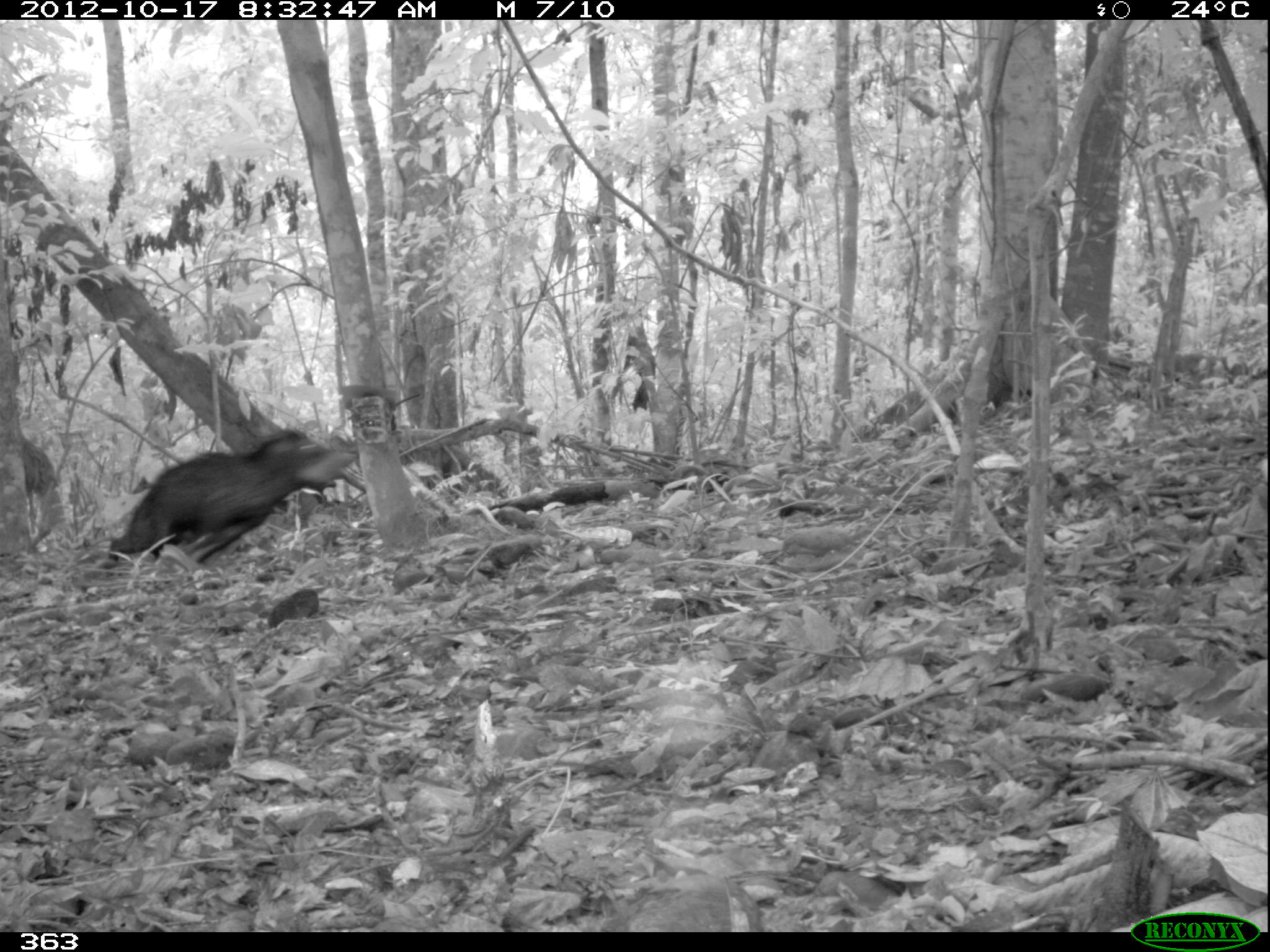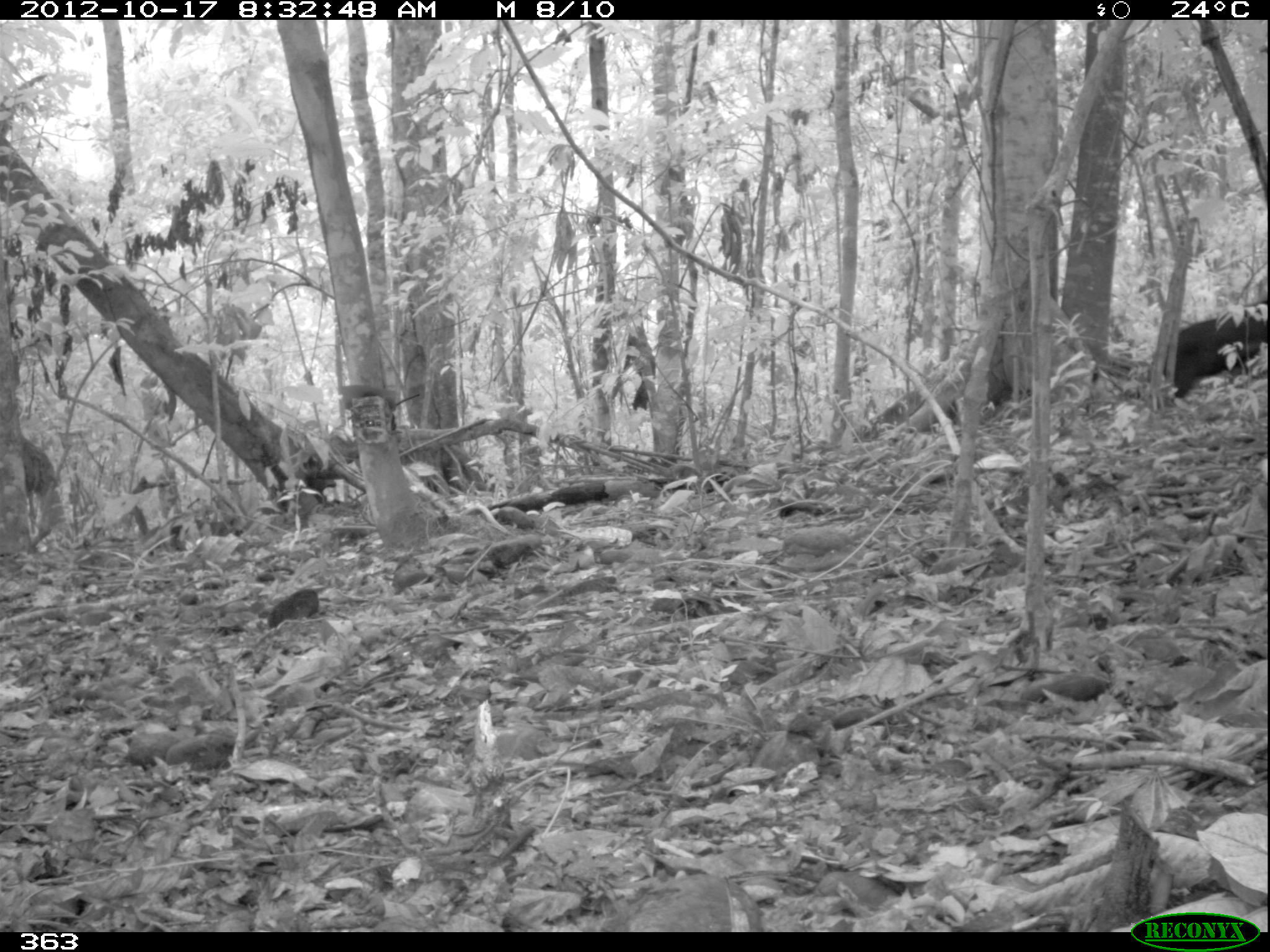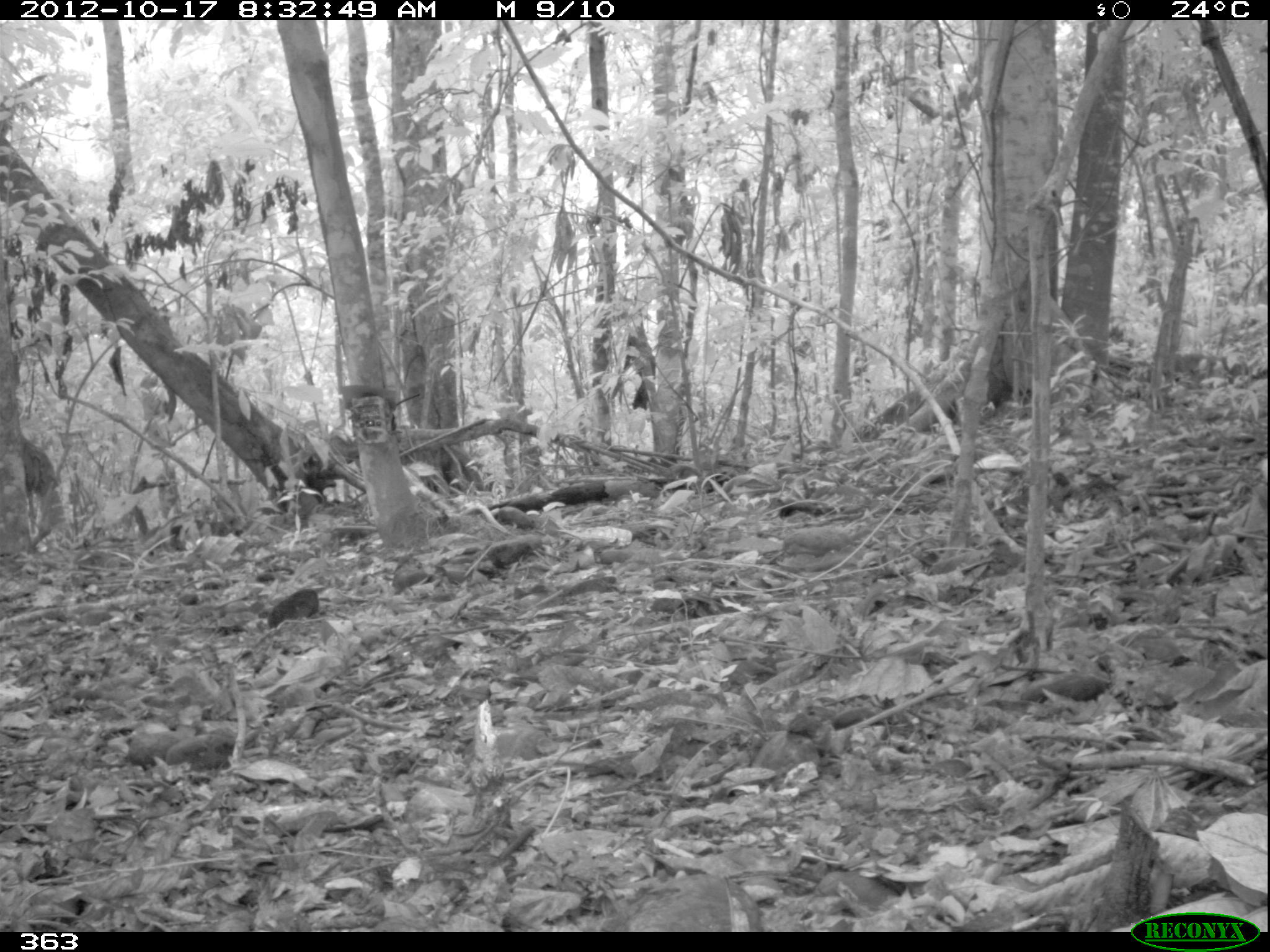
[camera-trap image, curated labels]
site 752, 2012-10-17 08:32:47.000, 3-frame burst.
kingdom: Animalia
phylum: Chordata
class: Mammalia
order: Artiodactyla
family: Tayassuidae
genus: Tayassu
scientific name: Tayassu pecari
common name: white-lipped peccary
Tayassu pecari (white-lipped peccary).